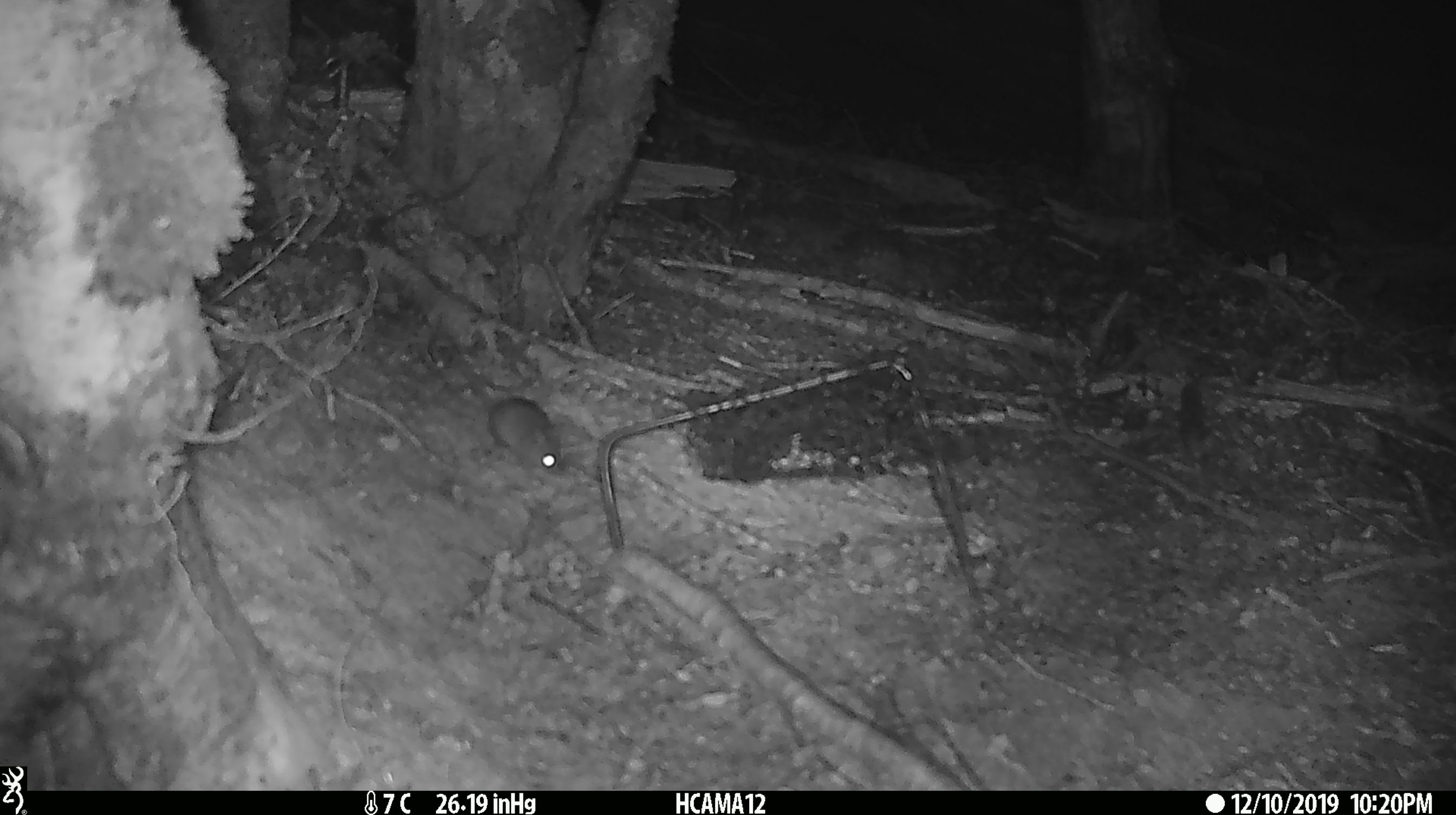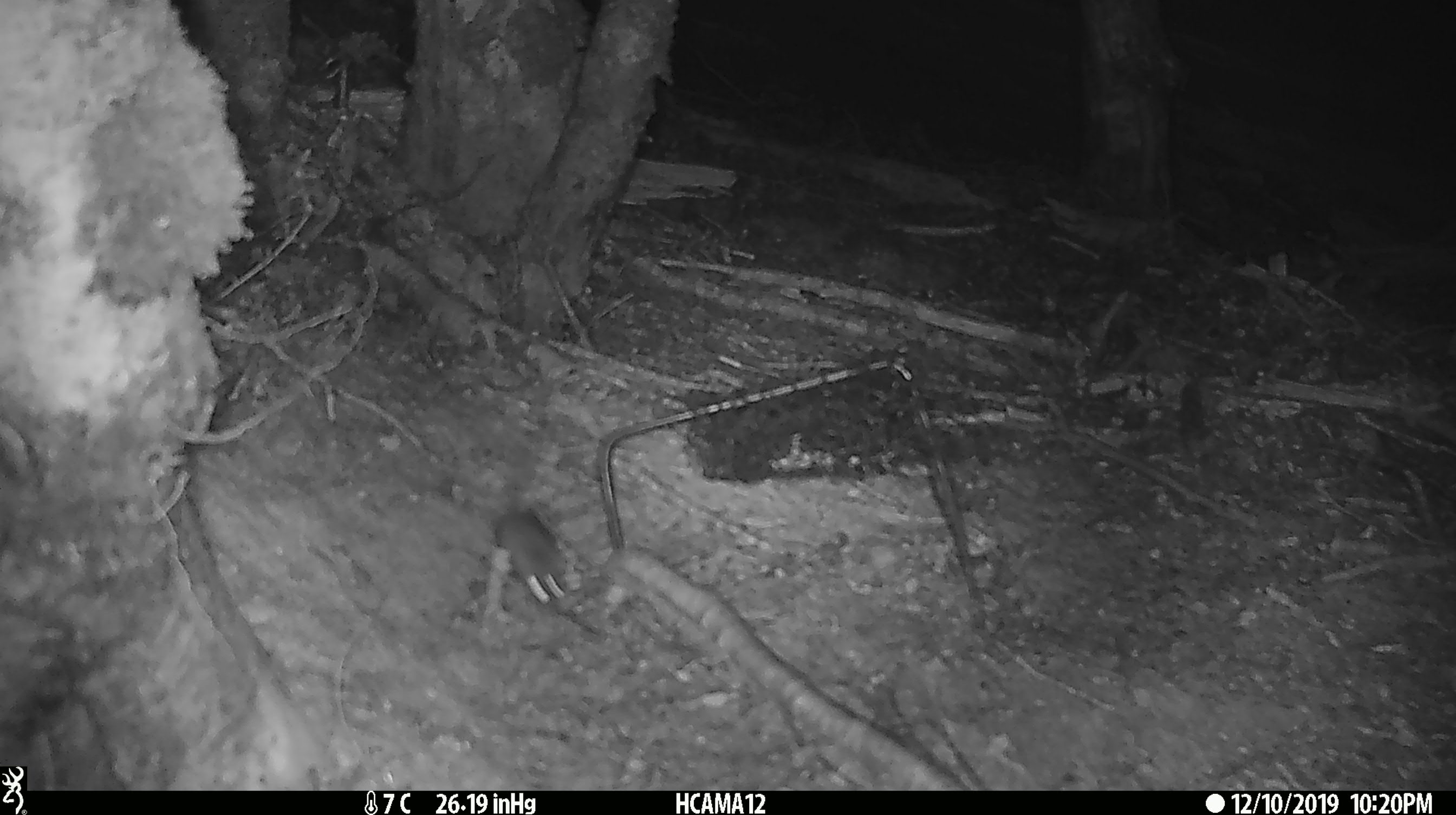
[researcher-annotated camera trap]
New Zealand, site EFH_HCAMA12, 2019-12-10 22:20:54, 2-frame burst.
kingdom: Animalia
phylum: Chordata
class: Mammalia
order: Rodentia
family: Muridae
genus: Mus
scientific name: Mus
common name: mouse